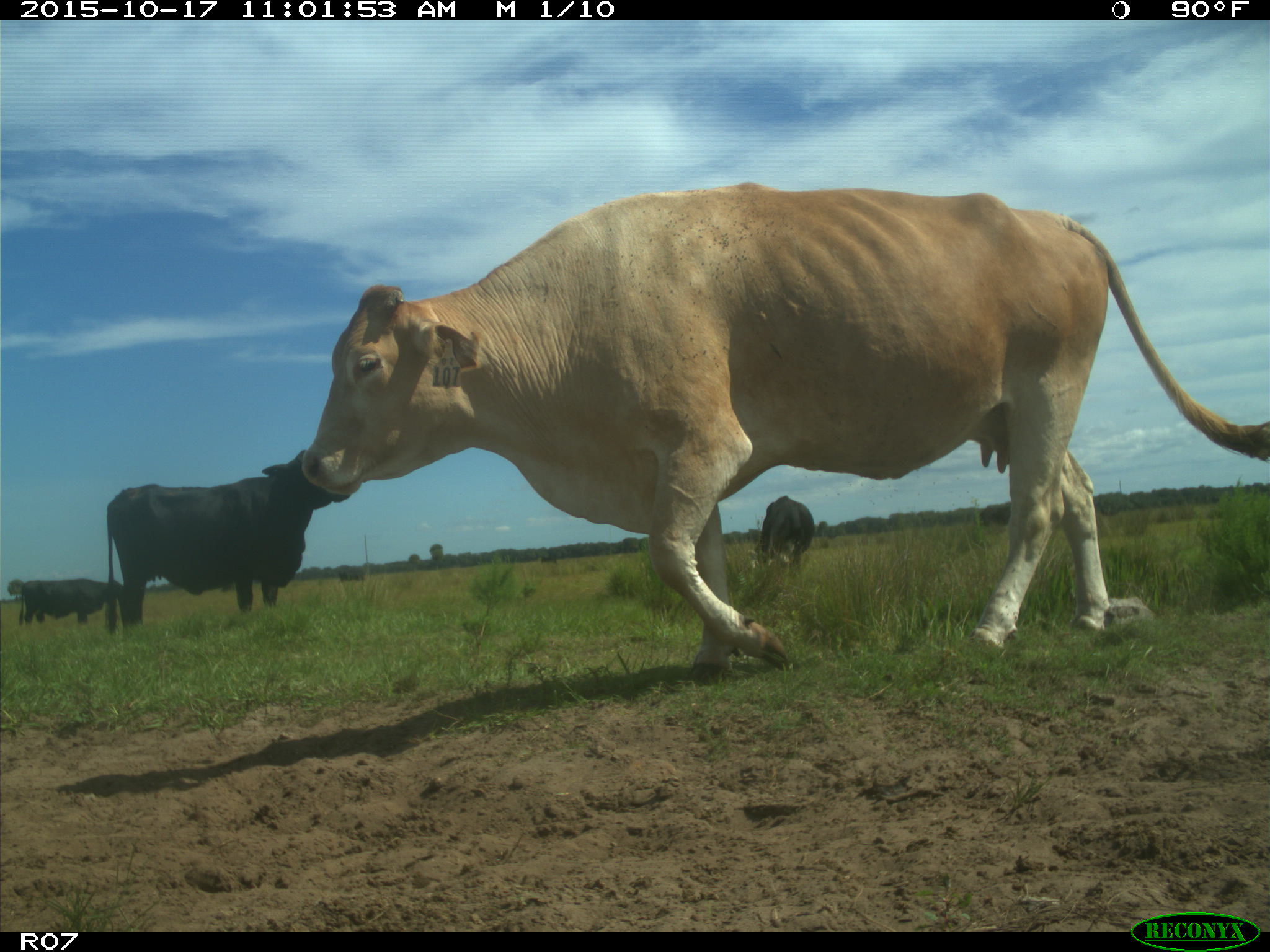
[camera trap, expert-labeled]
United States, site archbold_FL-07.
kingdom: Animalia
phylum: Chordata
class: Mammalia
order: Artiodactyla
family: Bovidae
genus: Bos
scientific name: Bos taurus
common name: domestic cow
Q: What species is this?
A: Bos taurus (domestic cow).